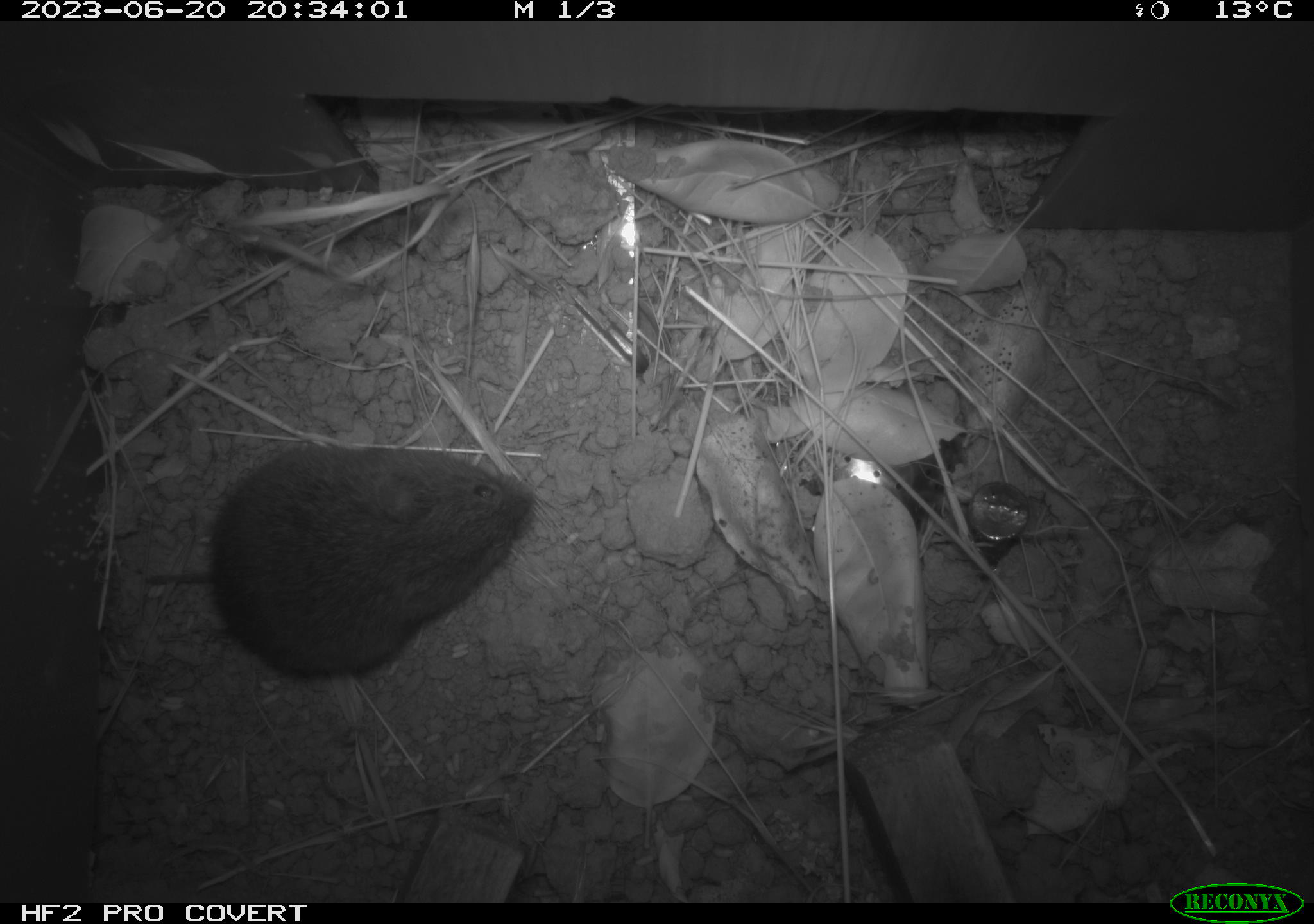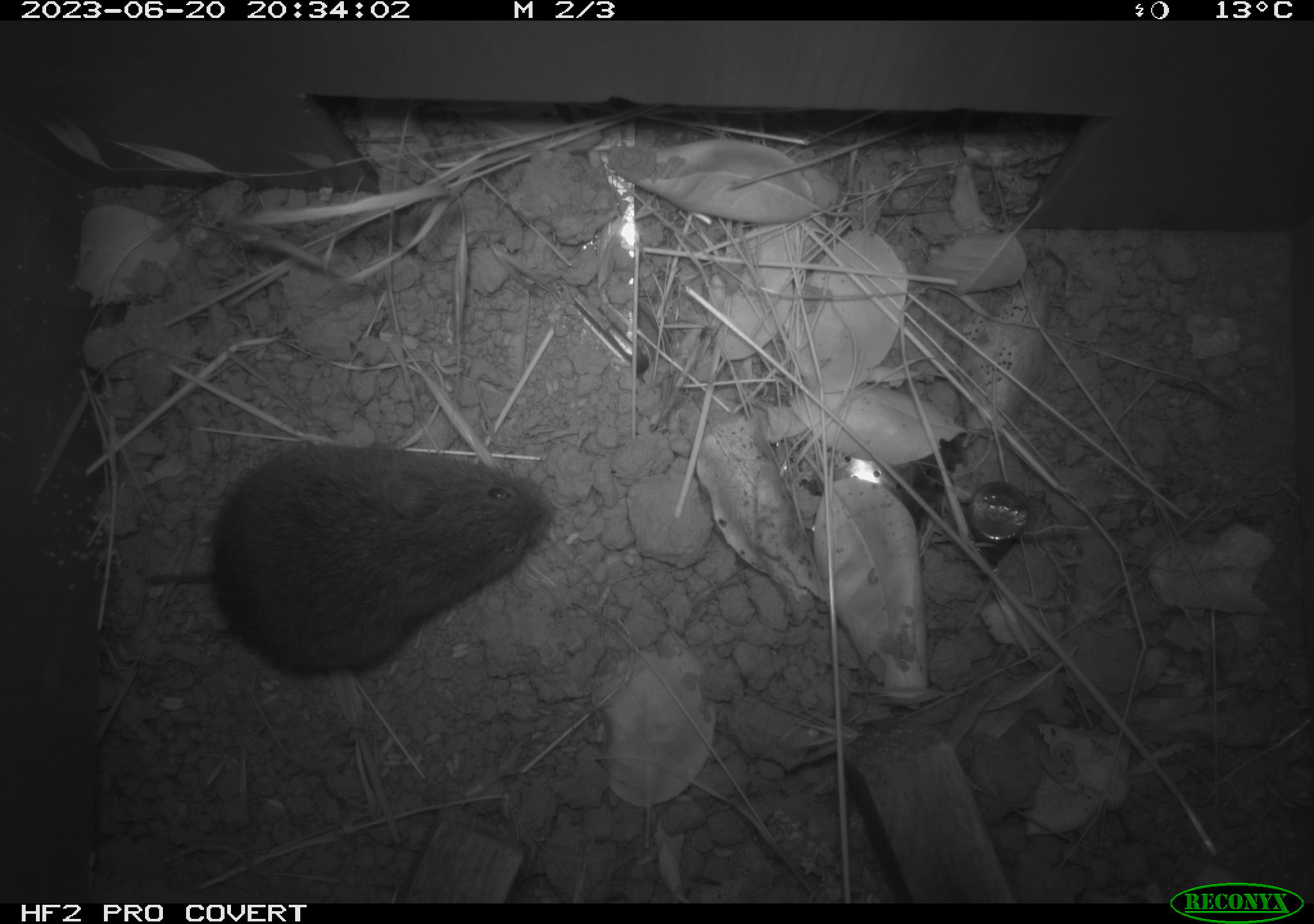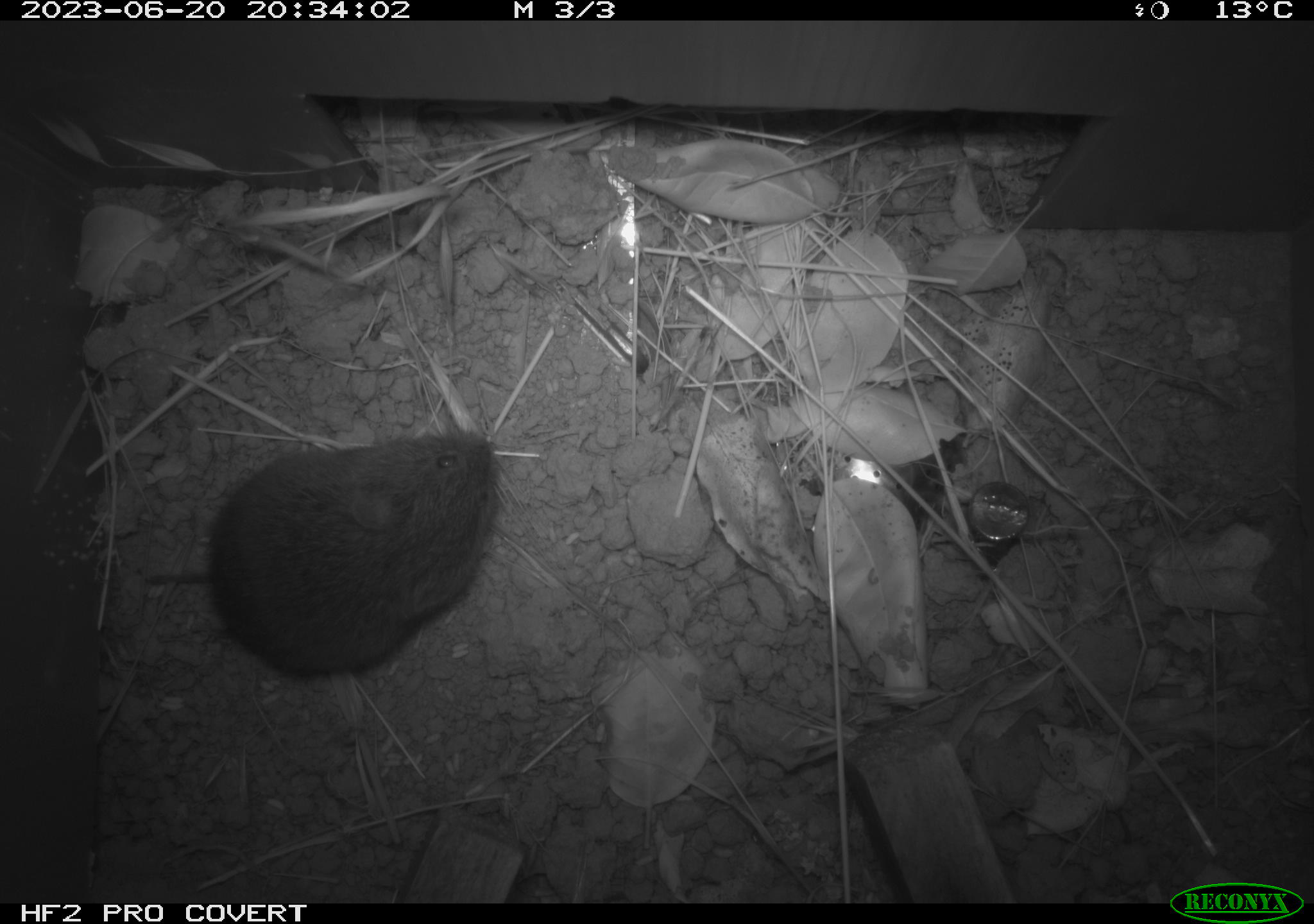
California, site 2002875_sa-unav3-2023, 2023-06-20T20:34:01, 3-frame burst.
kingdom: Animalia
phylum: Chordata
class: Mammalia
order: Rodentia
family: Cricetidae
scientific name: Arvicolinae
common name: voles, lemmings, and muskrats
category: arvicolinae subfamily